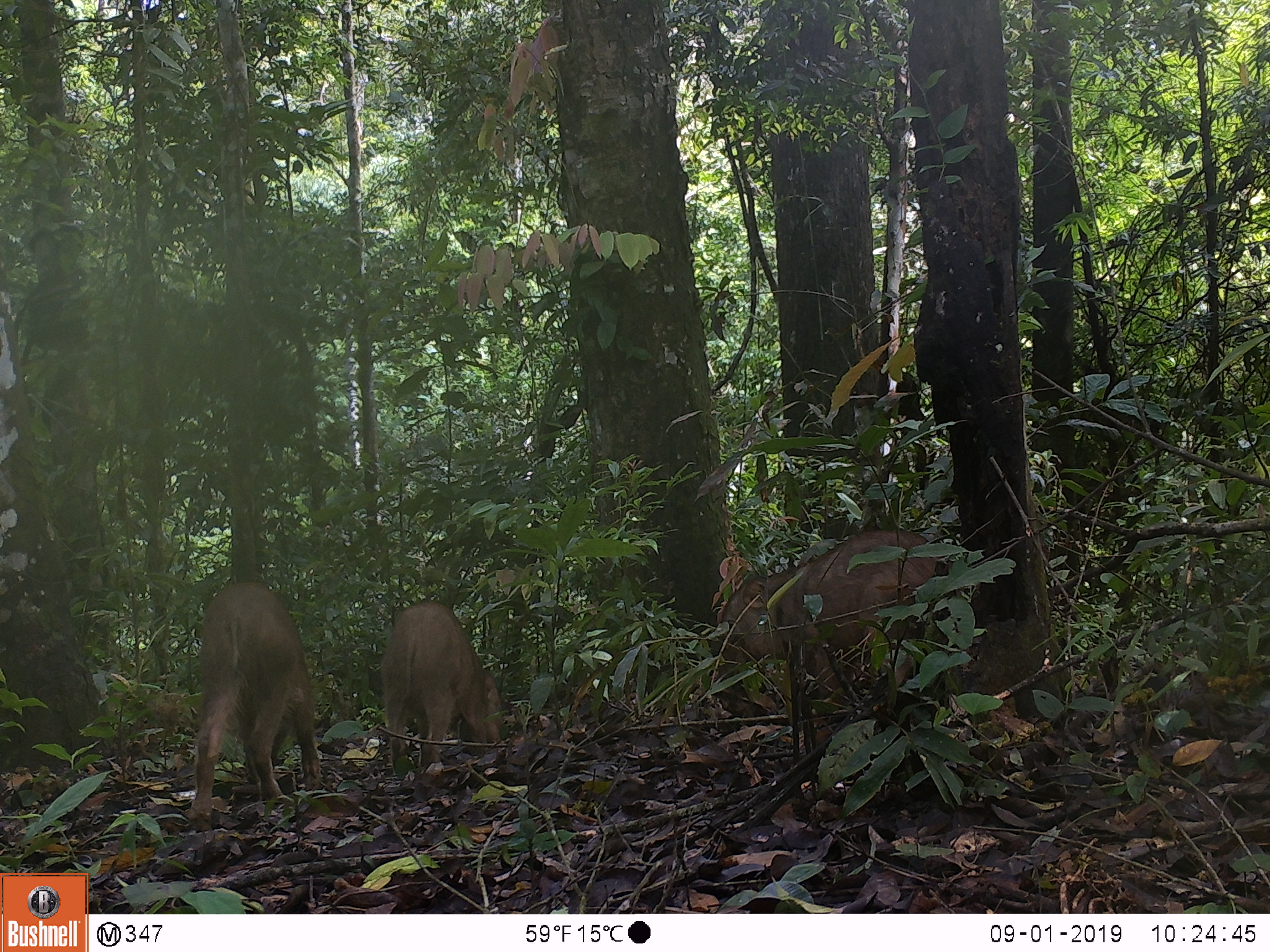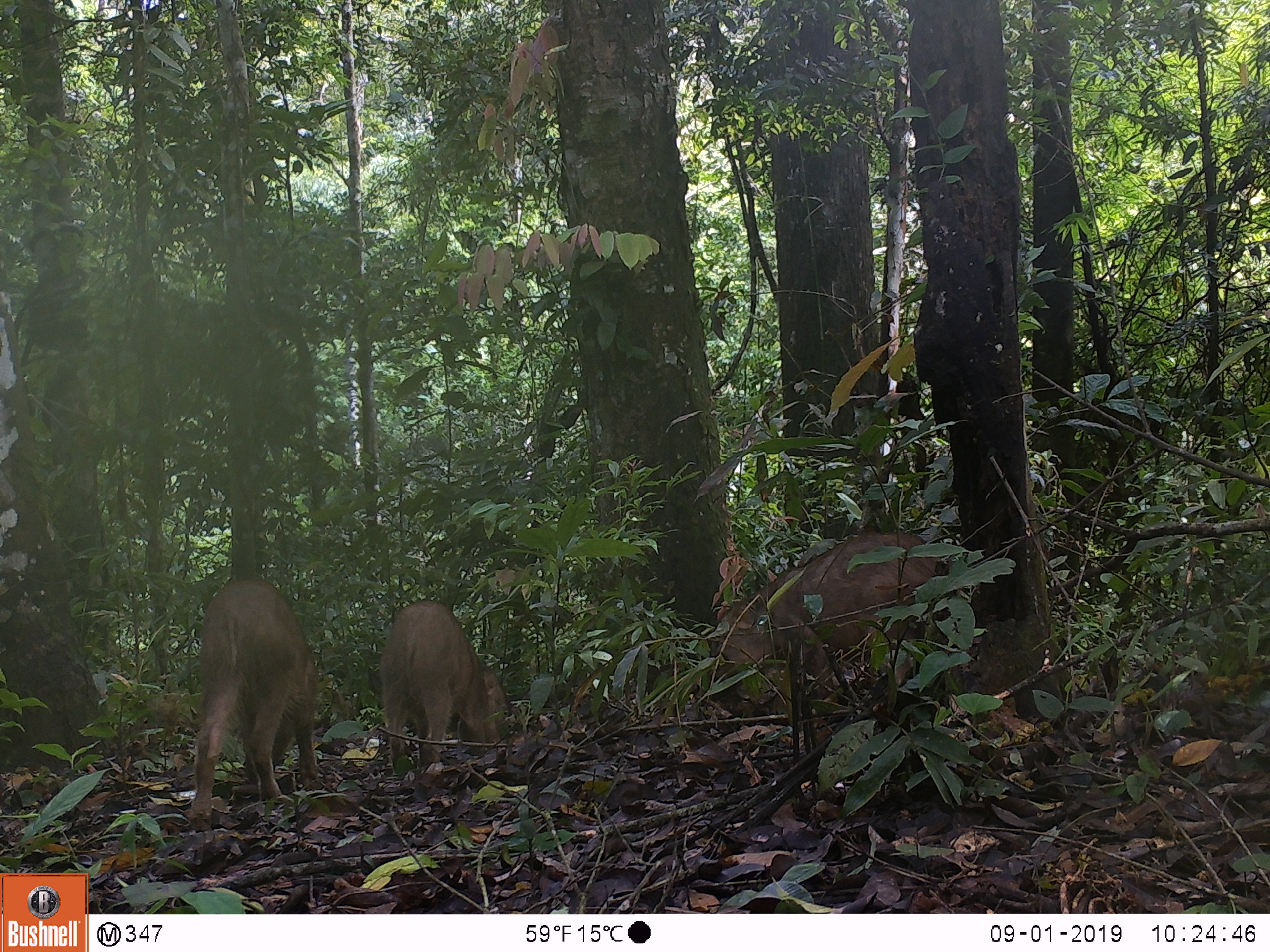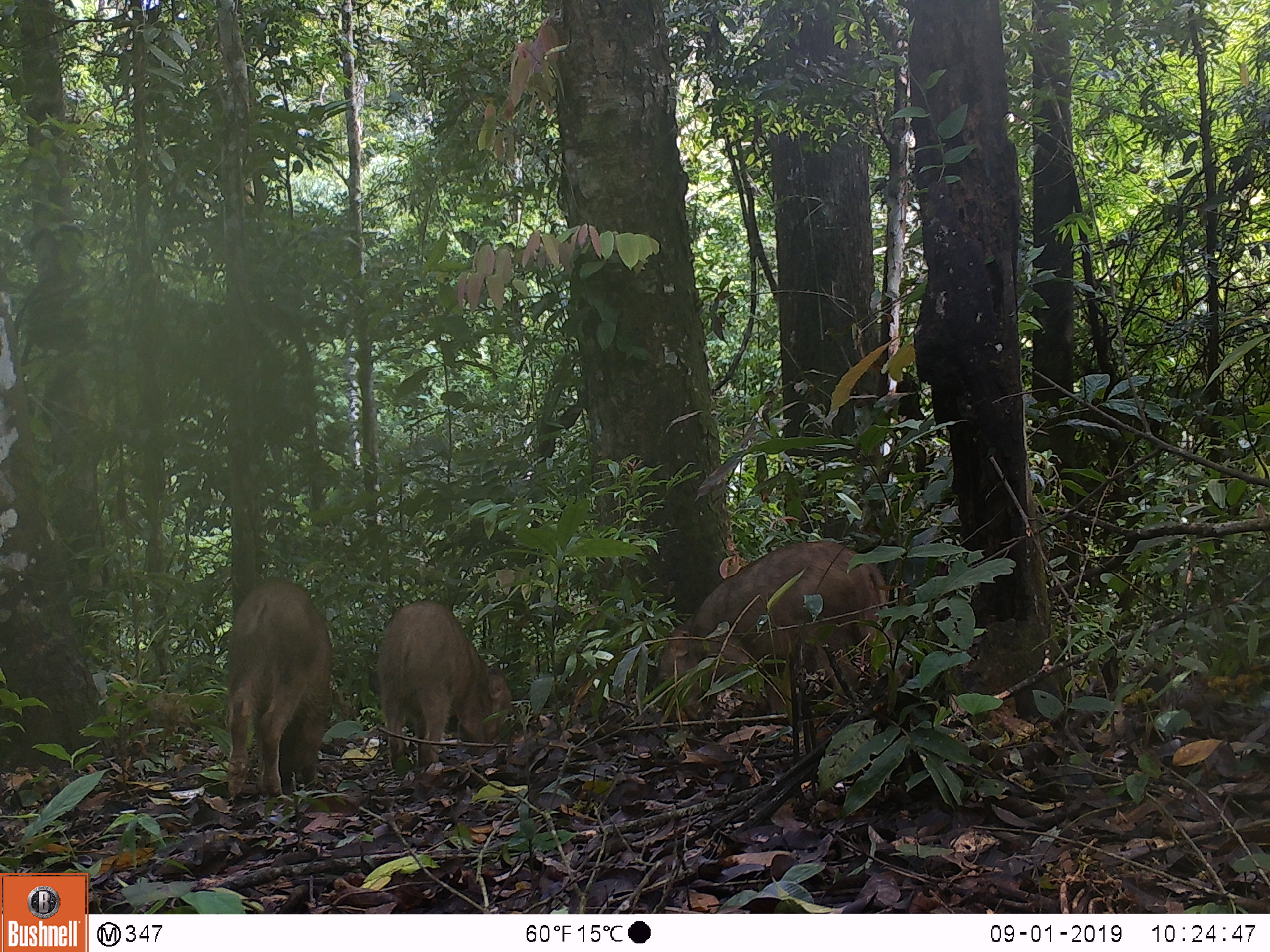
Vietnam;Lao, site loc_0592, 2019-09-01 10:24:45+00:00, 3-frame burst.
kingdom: Animalia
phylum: Chordata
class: Mammalia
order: Artiodactyla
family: Suidae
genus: Sus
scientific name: Sus scrofa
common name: eurasian wild pig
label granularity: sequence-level